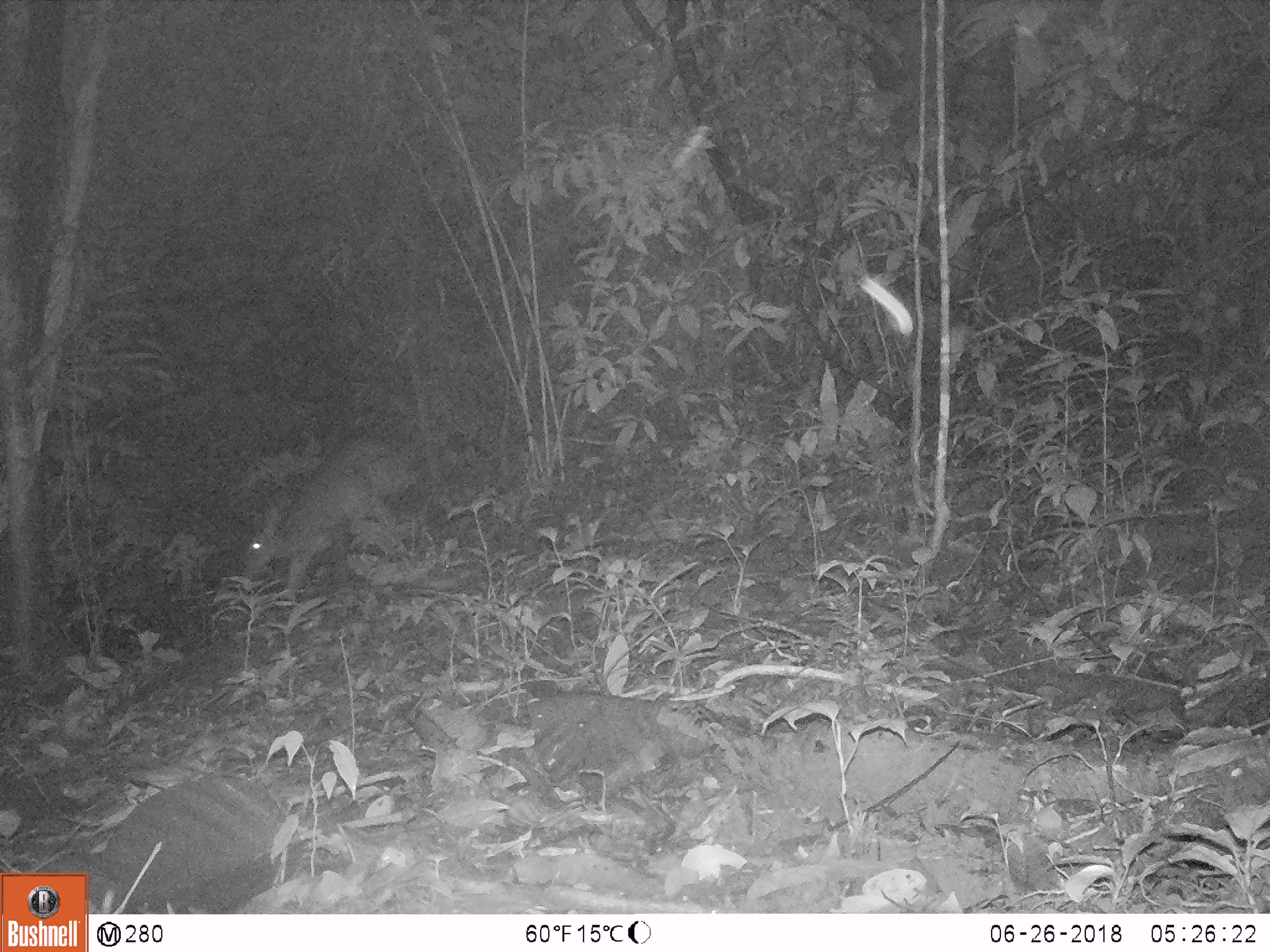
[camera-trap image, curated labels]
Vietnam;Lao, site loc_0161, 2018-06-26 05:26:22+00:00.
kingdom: Animalia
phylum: Chordata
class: Mammalia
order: Artiodactyla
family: Cervidae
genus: Muntiacus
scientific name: Muntiacus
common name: muntjacs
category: unidentified muntjac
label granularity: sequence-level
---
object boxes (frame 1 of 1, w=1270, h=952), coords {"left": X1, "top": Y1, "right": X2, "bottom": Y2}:
unidentified muntjac: {"left": 241, "top": 427, "right": 412, "bottom": 601}